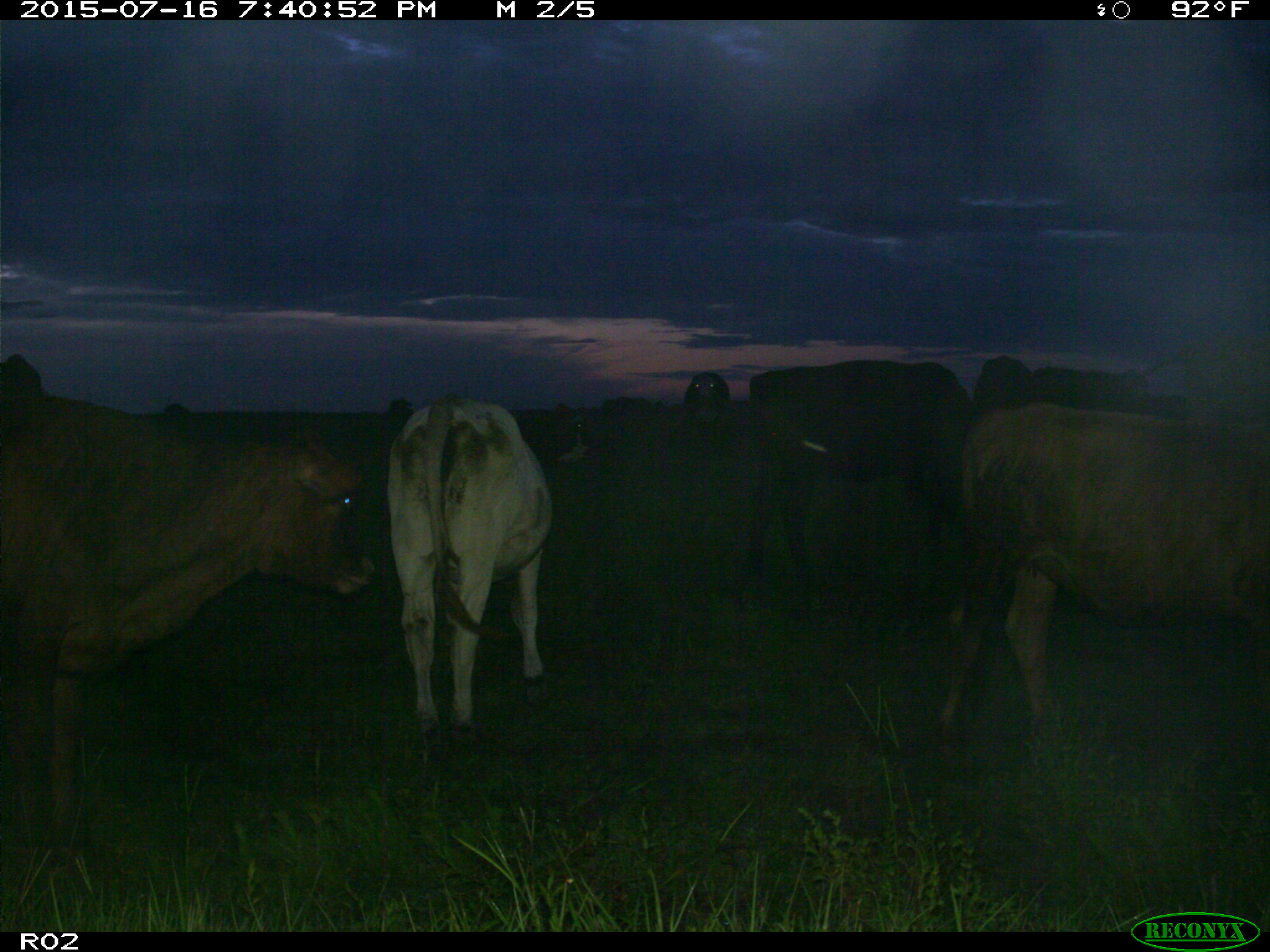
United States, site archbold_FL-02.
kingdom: Animalia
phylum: Chordata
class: Mammalia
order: Artiodactyla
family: Bovidae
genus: Bos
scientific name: Bos taurus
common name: domestic cow